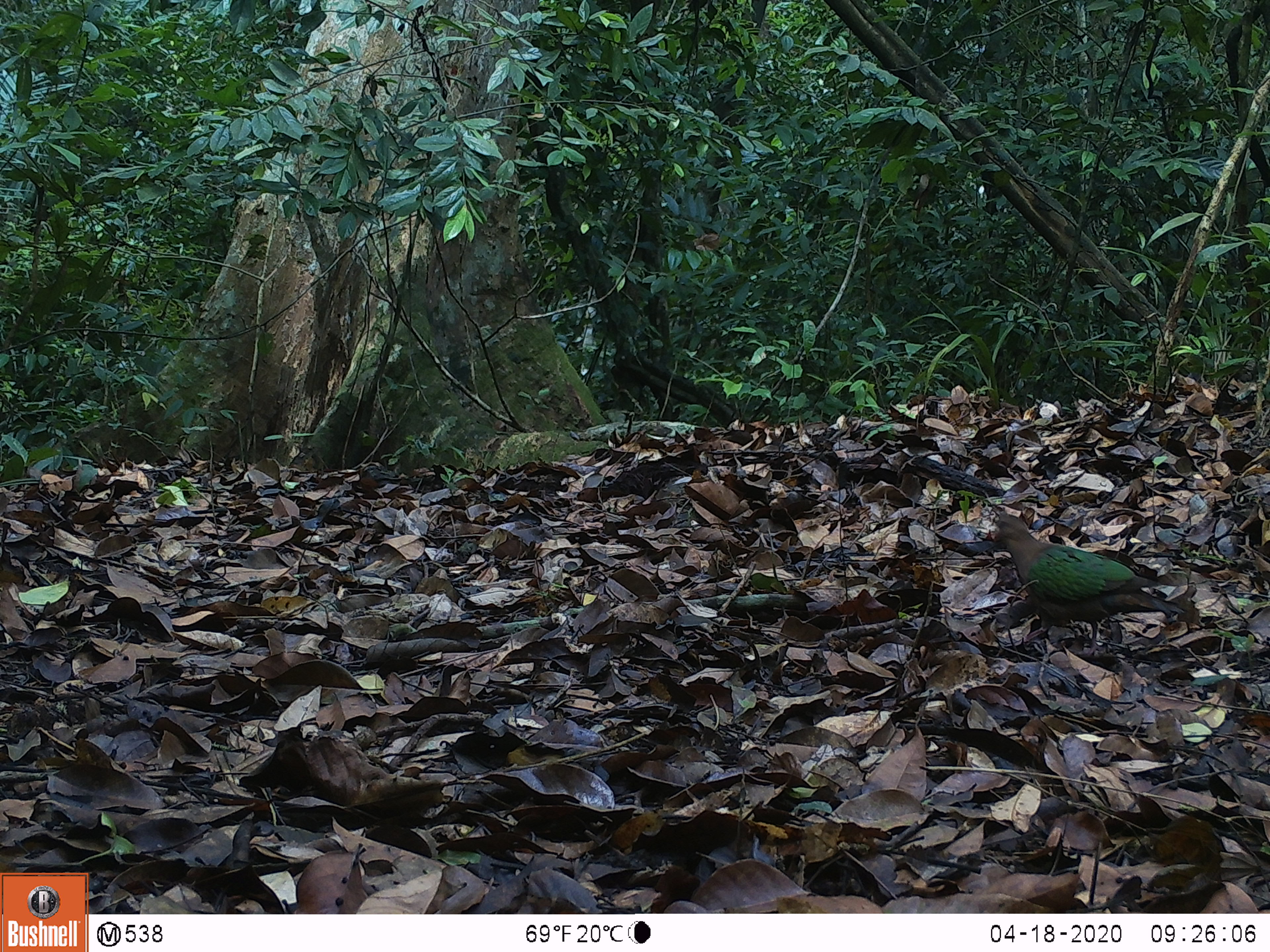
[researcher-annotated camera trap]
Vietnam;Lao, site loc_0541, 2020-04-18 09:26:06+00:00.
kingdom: Animalia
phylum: Chordata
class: Aves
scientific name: Aves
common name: bird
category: unidentified bird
Unidentified bird (bird) (Aves). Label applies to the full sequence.